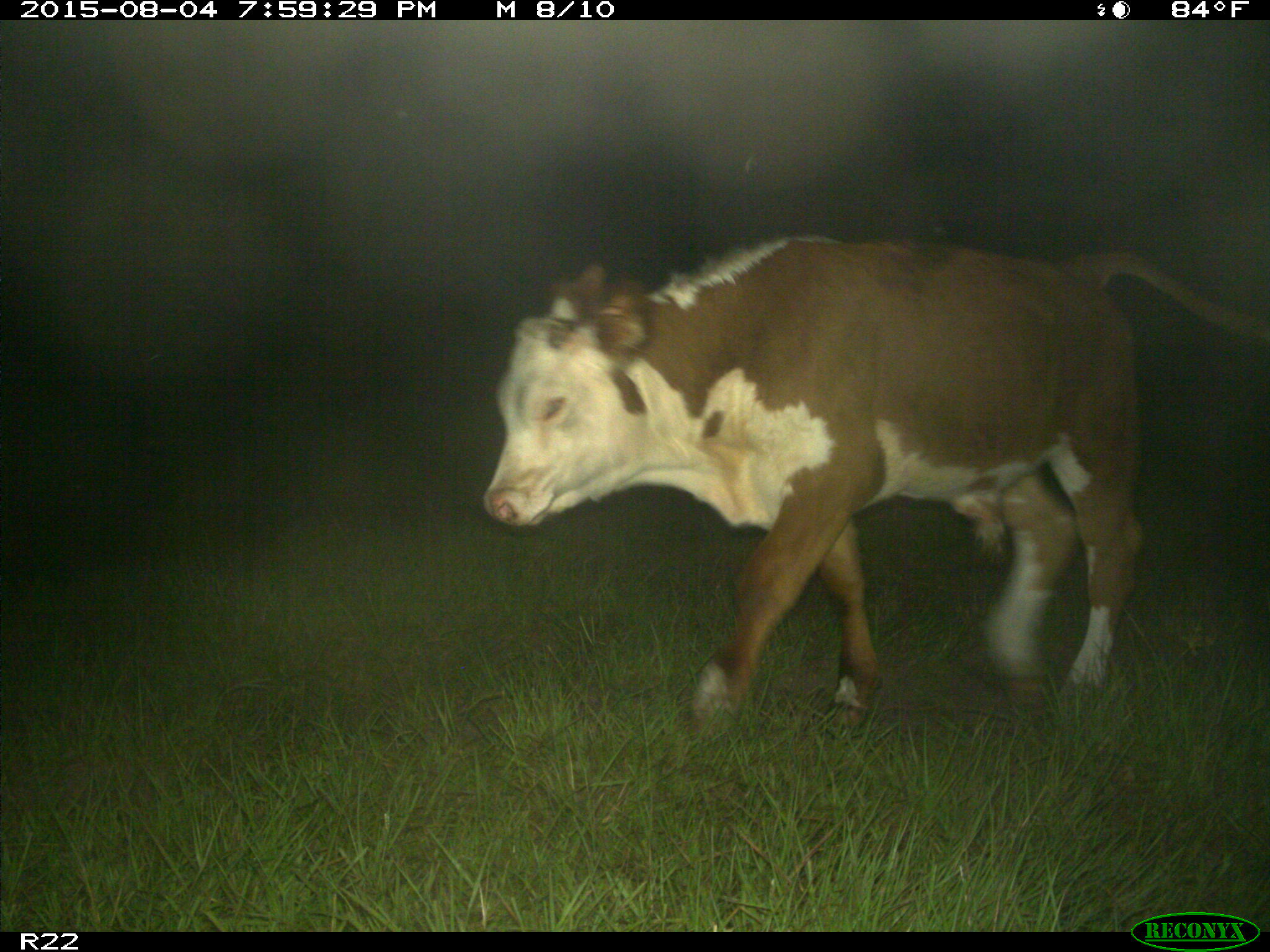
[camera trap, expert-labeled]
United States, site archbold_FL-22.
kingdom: Animalia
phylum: Chordata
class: Mammalia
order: Artiodactyla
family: Bovidae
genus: Bos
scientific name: Bos taurus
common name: domestic cow